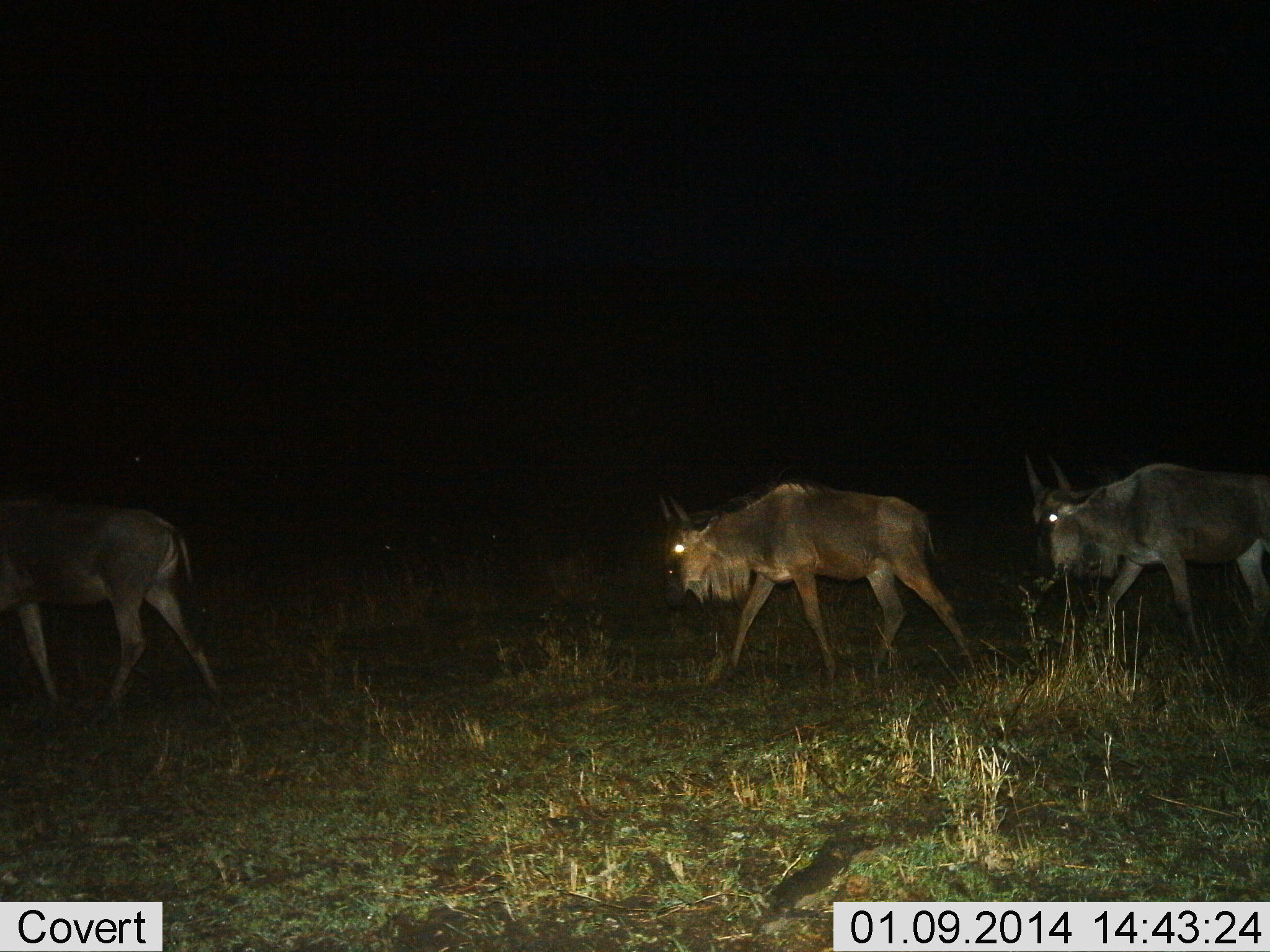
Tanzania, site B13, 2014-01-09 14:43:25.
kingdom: Animalia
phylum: Chordata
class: Mammalia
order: Artiodactyla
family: Bovidae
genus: Connochaetes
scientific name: Connochaetes taurinus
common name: blue wildebeest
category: wildebeest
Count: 3.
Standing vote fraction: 10%.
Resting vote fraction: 0%.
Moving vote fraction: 100%.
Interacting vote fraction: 0%.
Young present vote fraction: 10%.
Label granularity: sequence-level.